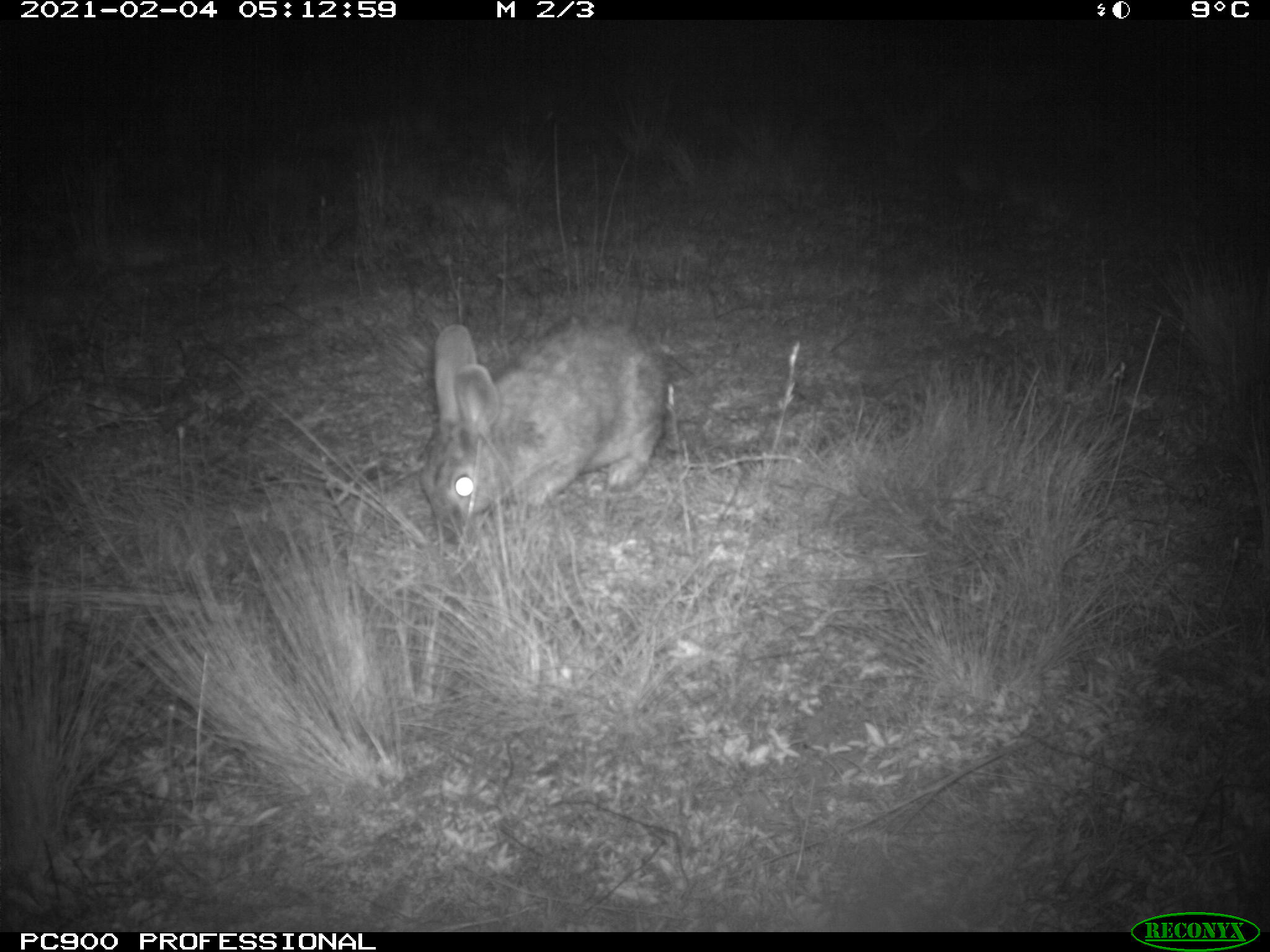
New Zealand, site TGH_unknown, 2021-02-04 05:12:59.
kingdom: Animalia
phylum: Chordata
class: Mammalia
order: Lagomorpha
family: Leporidae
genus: Oryctolagus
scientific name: Oryctolagus cuniculus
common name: european rabbit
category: rabbit